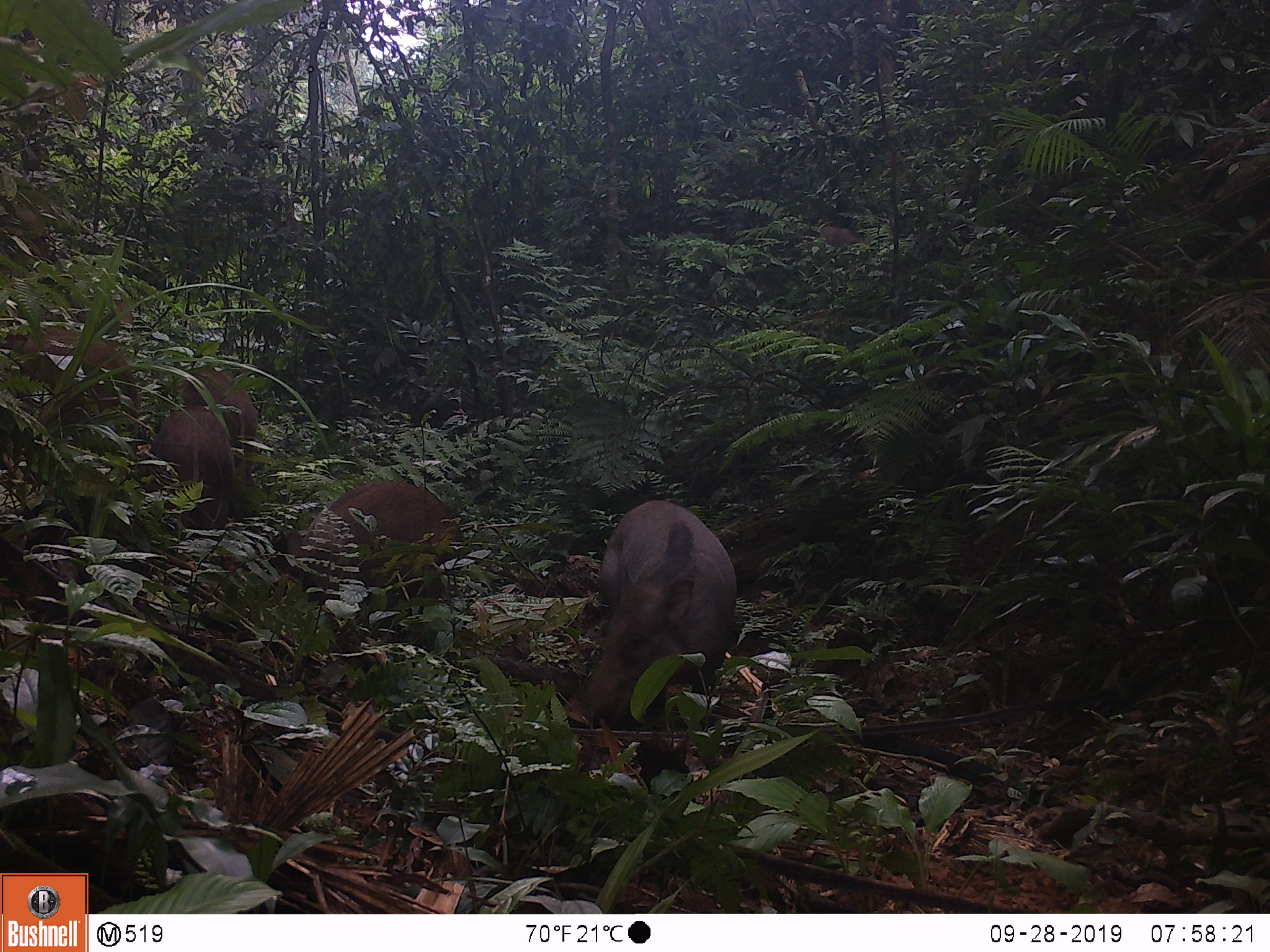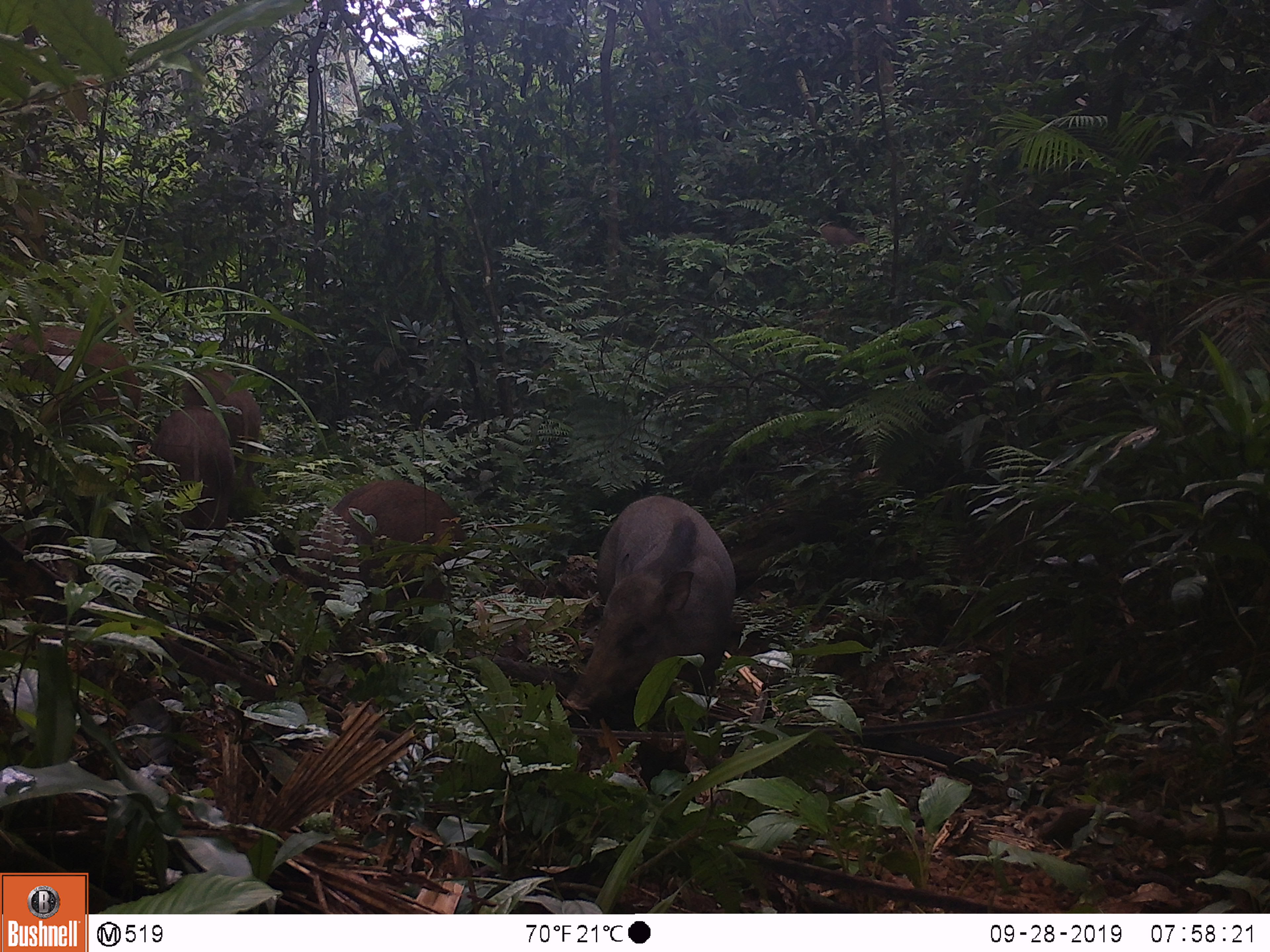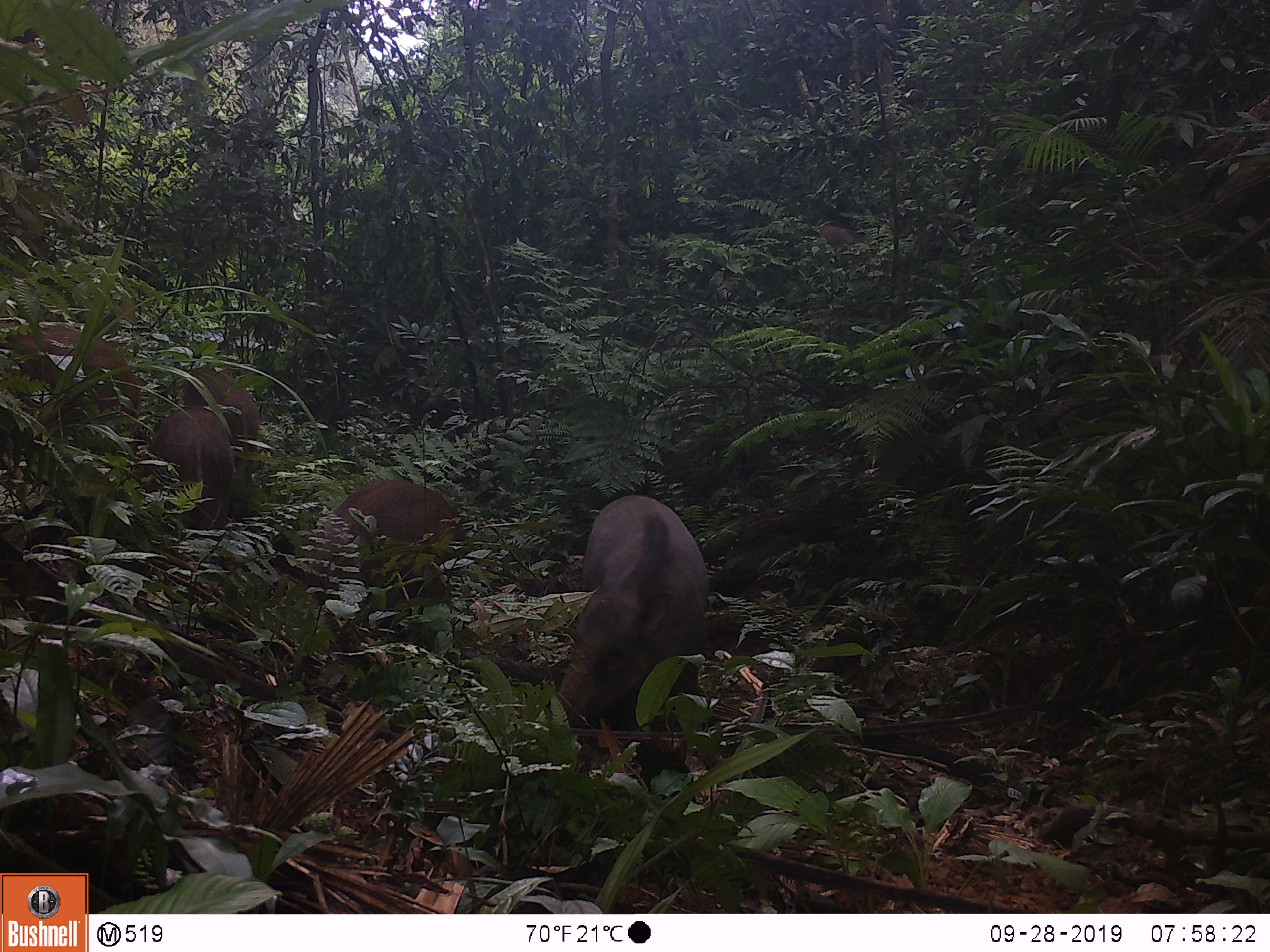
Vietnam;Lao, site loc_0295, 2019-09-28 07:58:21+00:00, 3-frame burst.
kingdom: Animalia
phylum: Chordata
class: Mammalia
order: Artiodactyla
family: Suidae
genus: Sus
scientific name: Sus scrofa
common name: eurasian wild pig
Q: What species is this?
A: Eurasian wild pig (Sus scrofa).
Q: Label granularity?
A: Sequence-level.